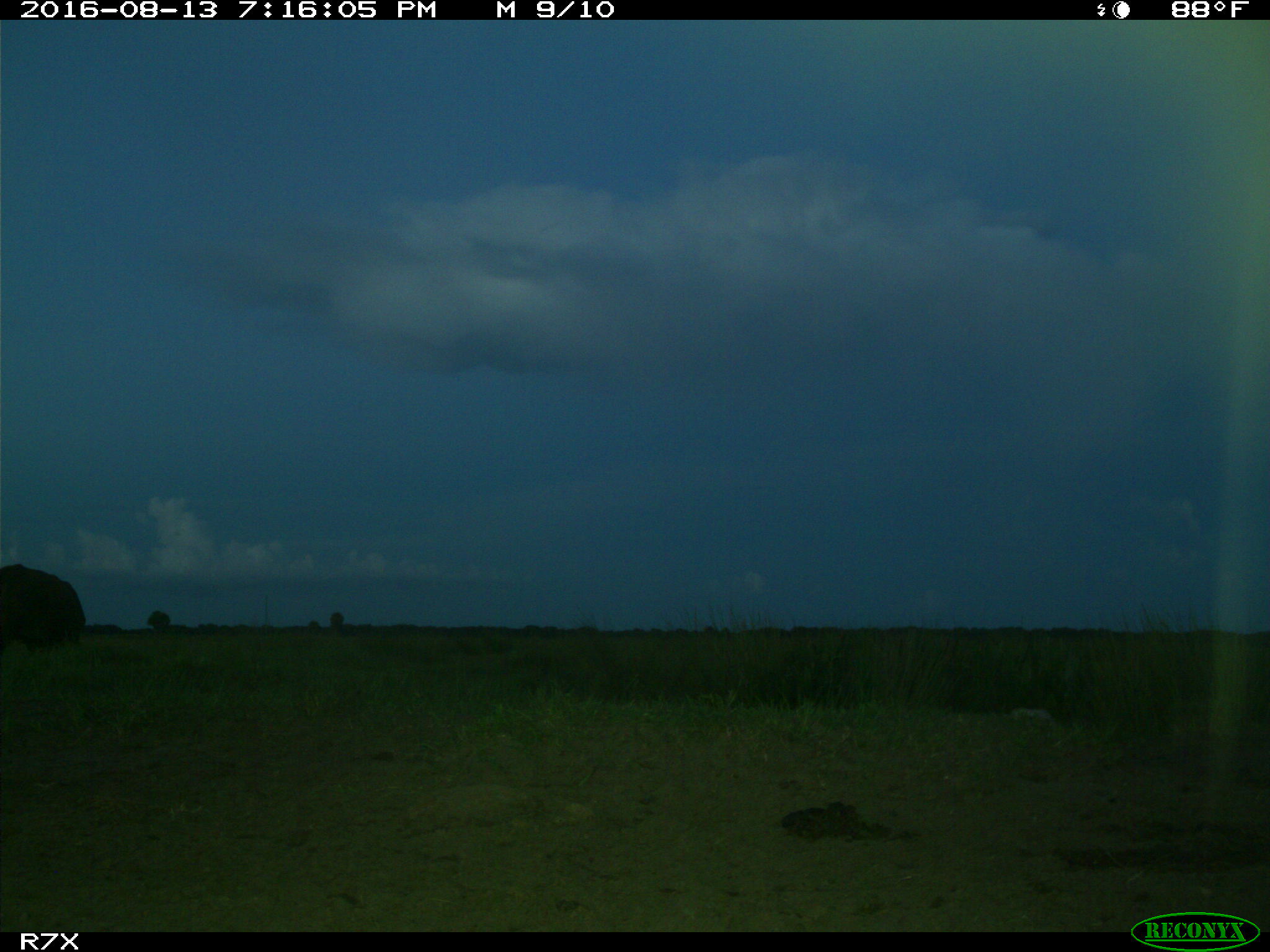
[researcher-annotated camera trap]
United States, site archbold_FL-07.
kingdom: Animalia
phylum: Chordata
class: Mammalia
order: Artiodactyla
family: Bovidae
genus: Bos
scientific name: Bos taurus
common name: domestic cow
Bos taurus (domestic cow).